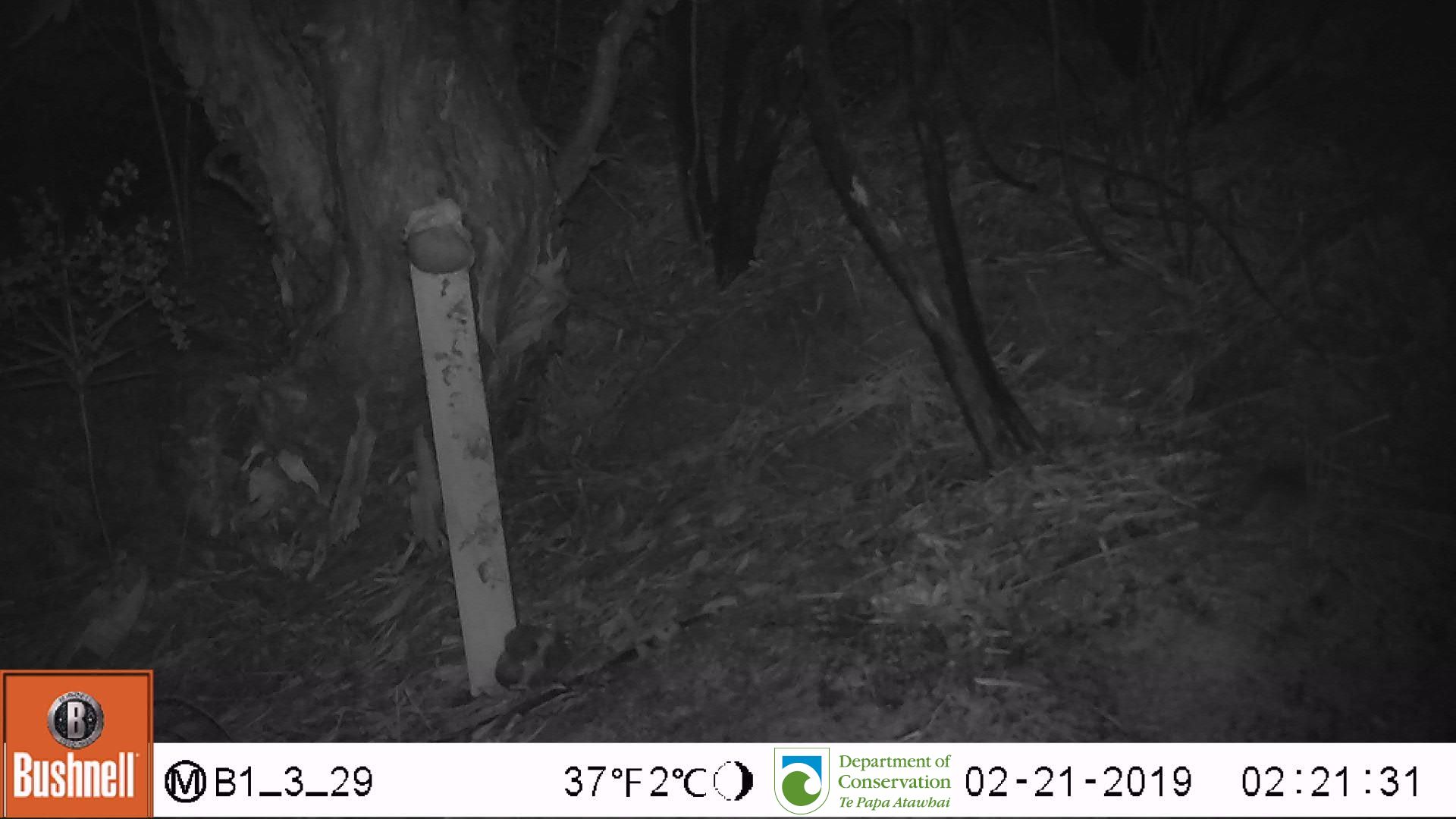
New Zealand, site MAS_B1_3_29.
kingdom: Animalia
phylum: Chordata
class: Mammalia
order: Rodentia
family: Muridae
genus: Mus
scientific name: Mus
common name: mouse